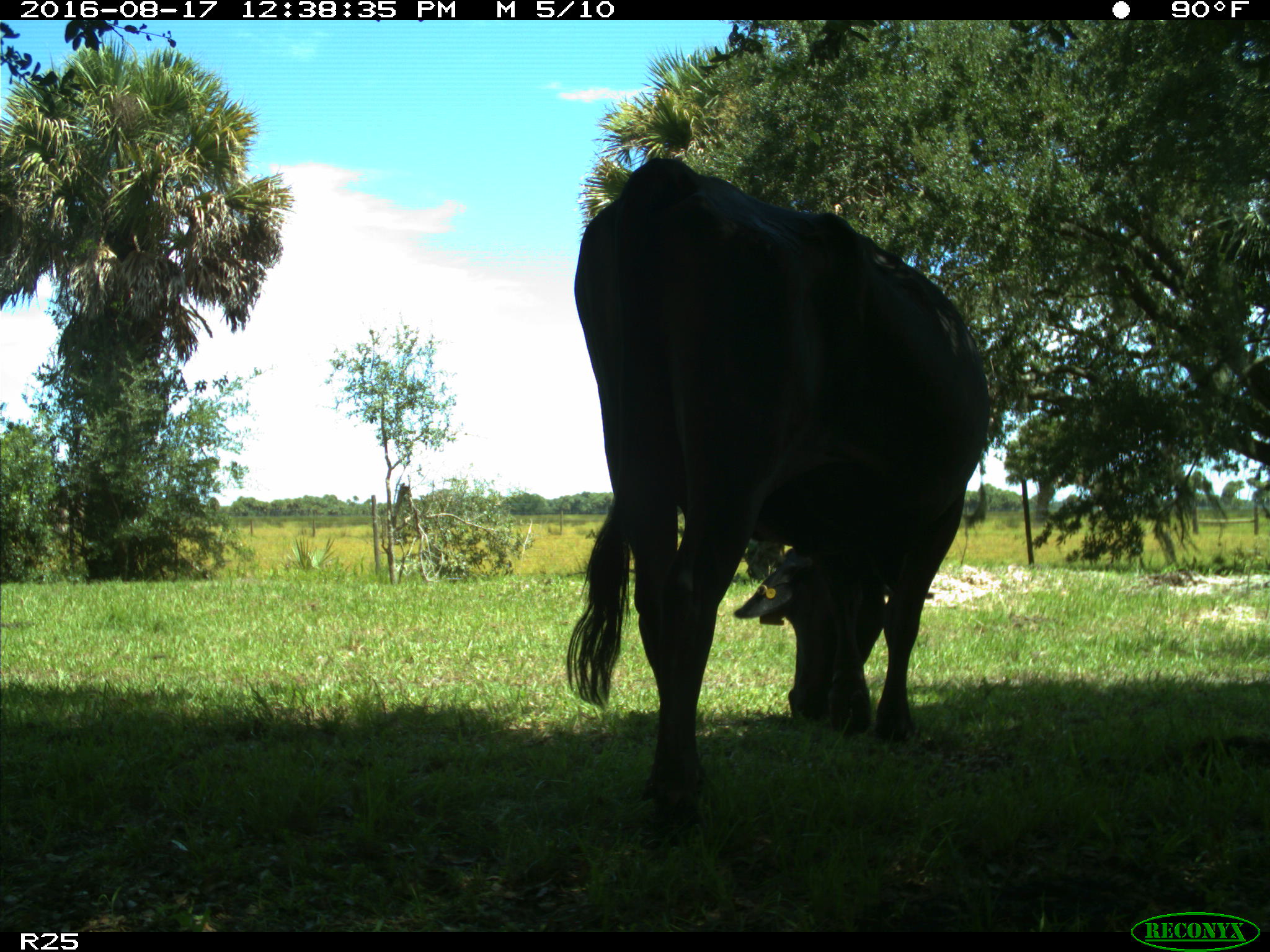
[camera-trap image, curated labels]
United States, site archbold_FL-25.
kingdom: Animalia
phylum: Chordata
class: Mammalia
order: Artiodactyla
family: Bovidae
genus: Bos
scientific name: Bos taurus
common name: domestic cow